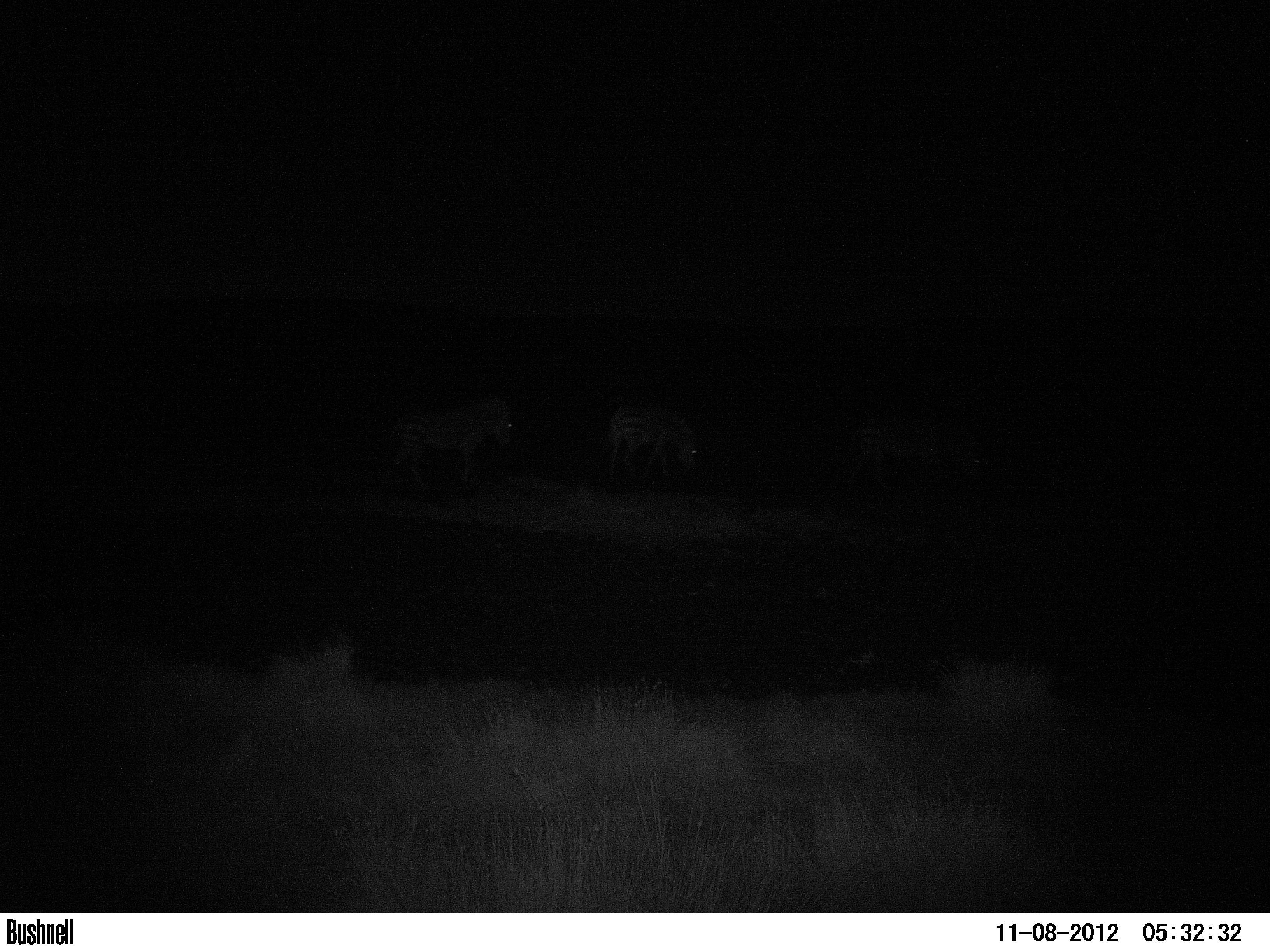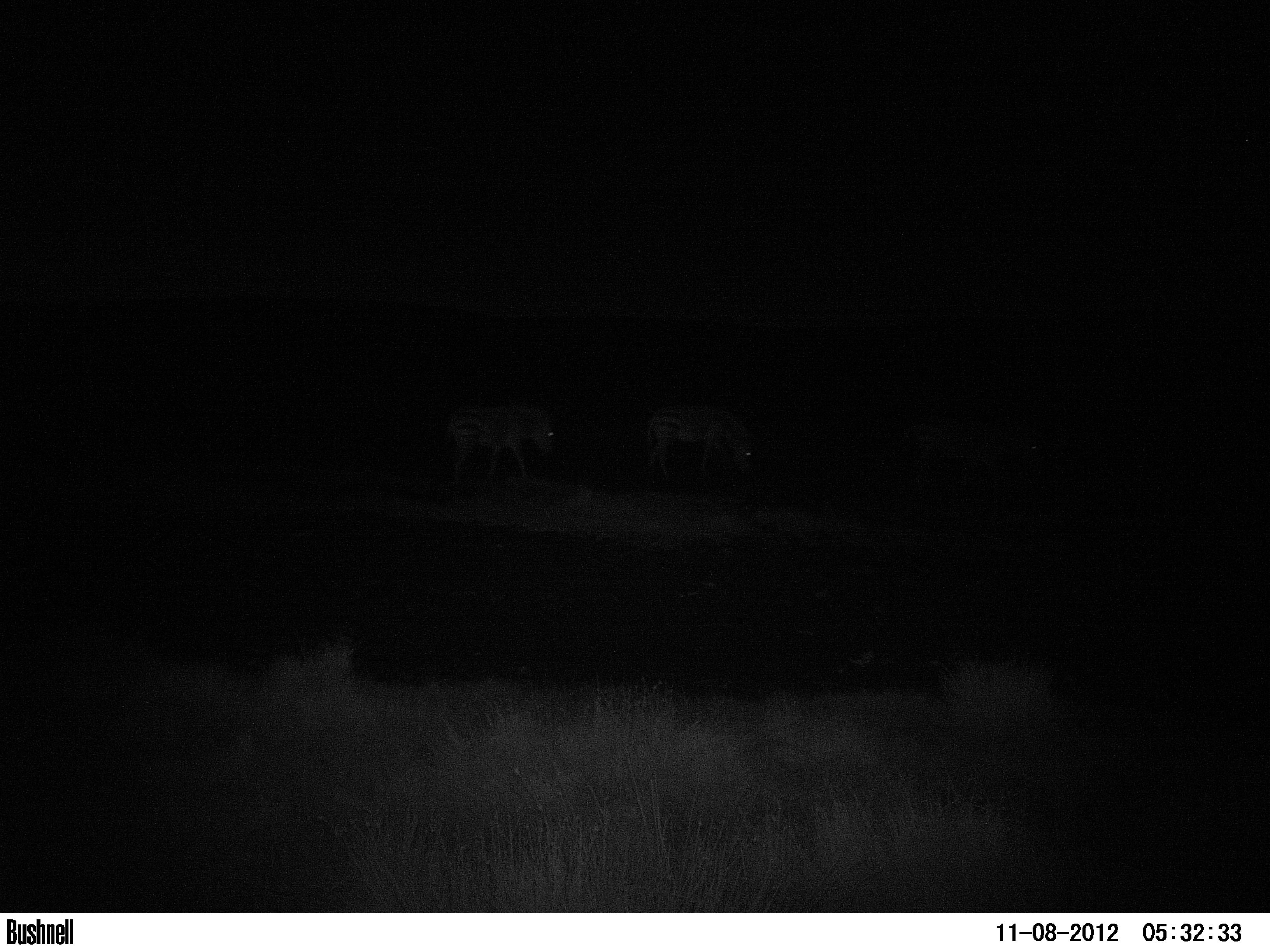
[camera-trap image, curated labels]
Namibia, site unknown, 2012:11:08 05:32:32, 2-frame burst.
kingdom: Animalia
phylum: Chordata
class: Mammalia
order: Perissodactyla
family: Equidae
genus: Equus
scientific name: Equus zebra hartmannae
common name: hartmann's mountain zebra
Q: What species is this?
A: Equus zebra hartmannae (hartmann's mountain zebra).